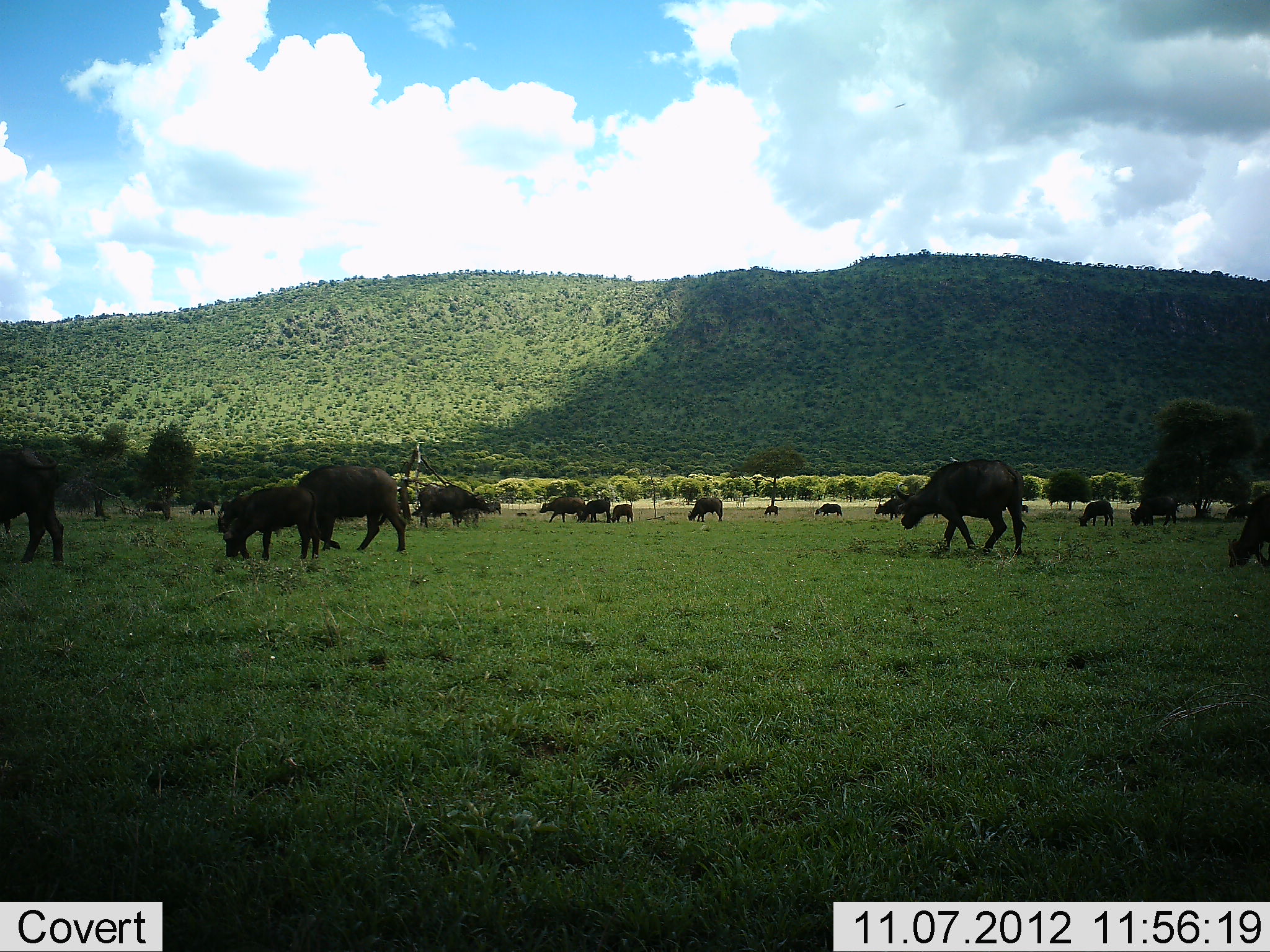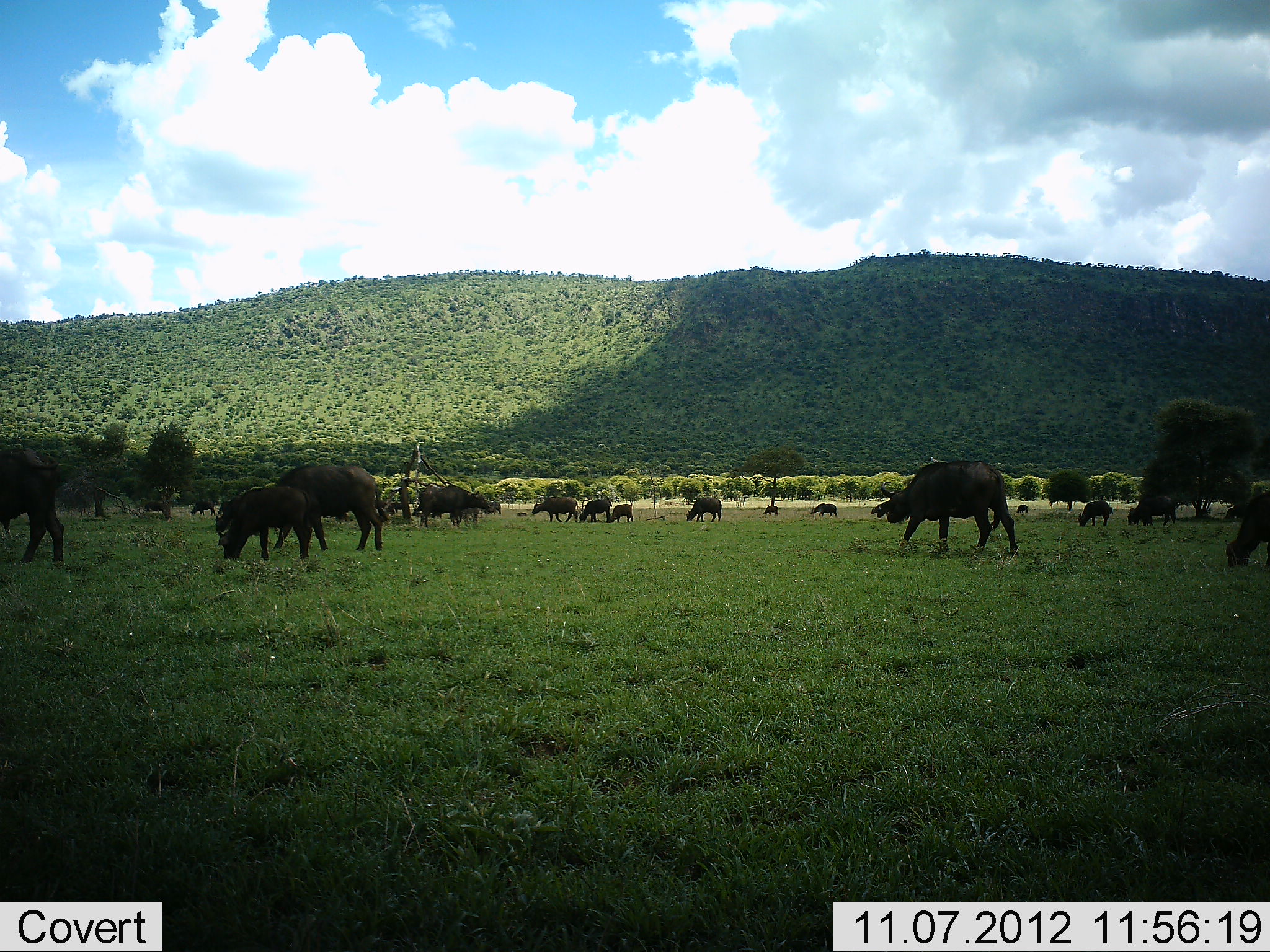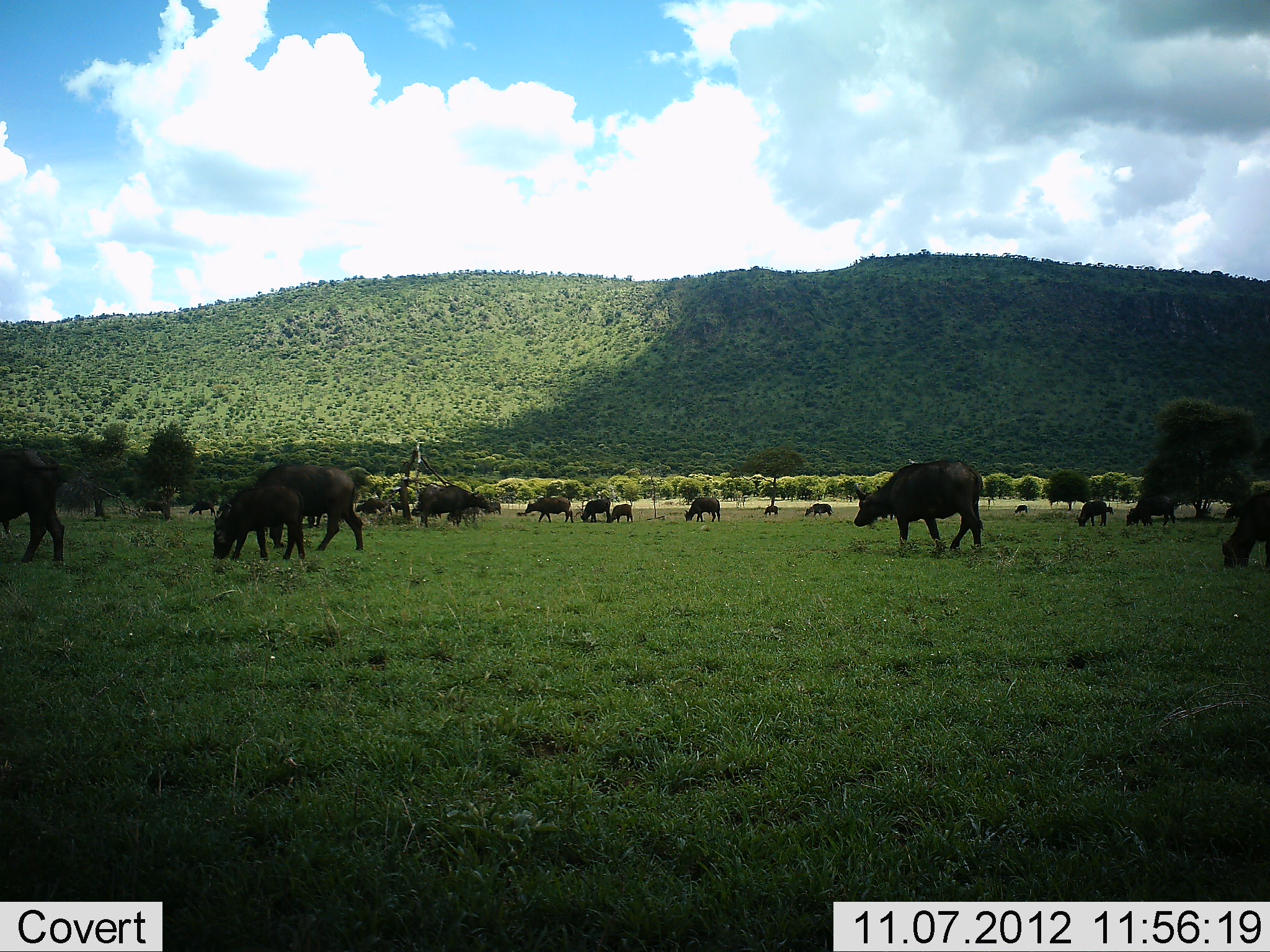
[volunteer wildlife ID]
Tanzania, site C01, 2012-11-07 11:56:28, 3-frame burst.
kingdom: Animalia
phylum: Chordata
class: Mammalia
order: Artiodactyla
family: Bovidae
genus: Syncerus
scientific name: Syncerus caffer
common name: cape buffalo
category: buffalo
Buffalo (cape buffalo) (Syncerus caffer), count 11-50. Behavior (volunteer vote fractions): standing 30%, resting 0%, moving 80%, interacting 0%. Young present (vote fraction): 50%. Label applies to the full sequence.